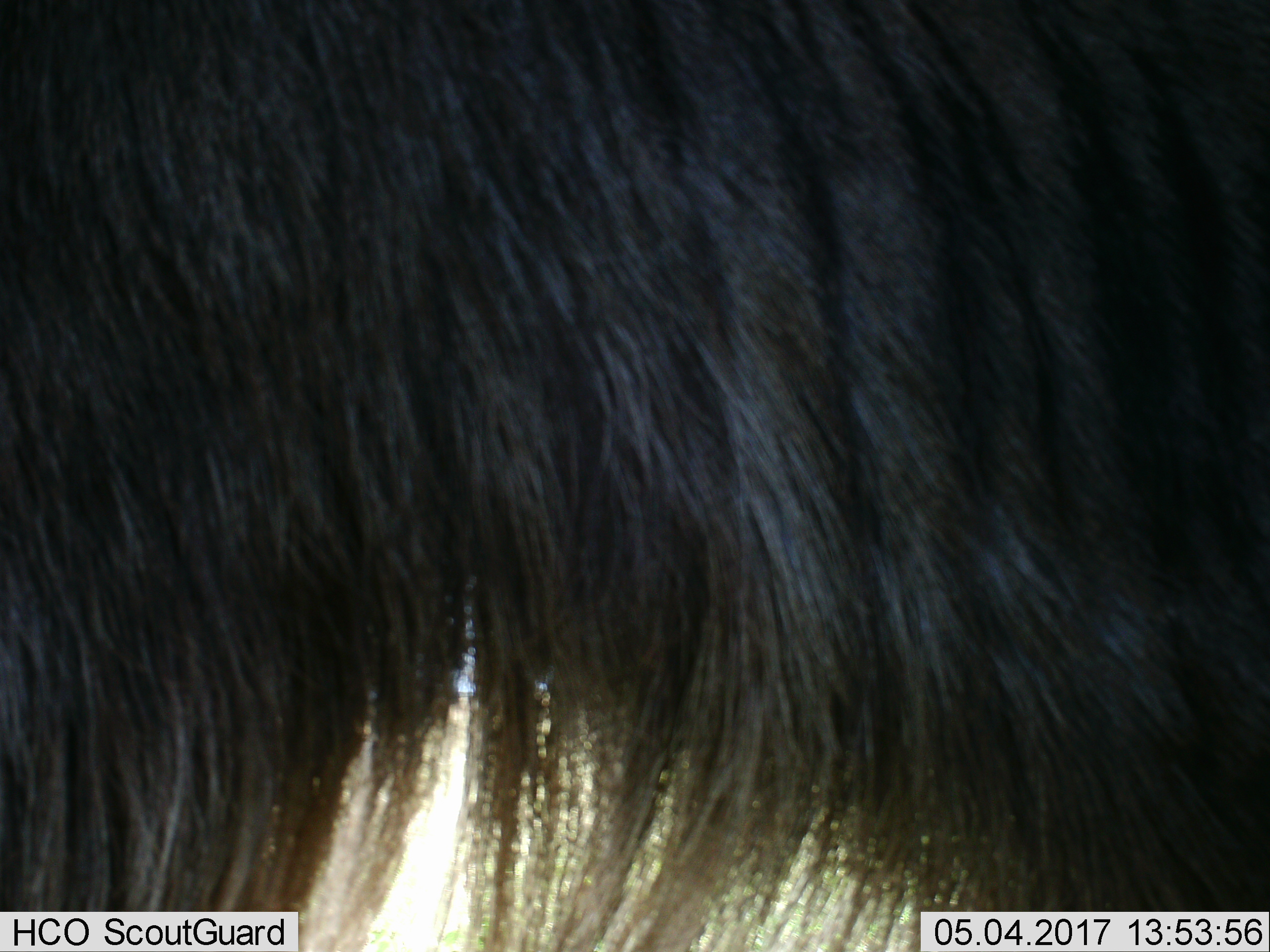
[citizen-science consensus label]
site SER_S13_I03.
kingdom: Animalia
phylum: Chordata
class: Mammalia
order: Artiodactyla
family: Bovidae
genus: Connochaetes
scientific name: Connochaetes taurinus taurinus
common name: blue wildebeest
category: wildebeestblue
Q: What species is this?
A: Wildebeestblue (blue wildebeest) (Connochaetes taurinus taurinus).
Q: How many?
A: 1.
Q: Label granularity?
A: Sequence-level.